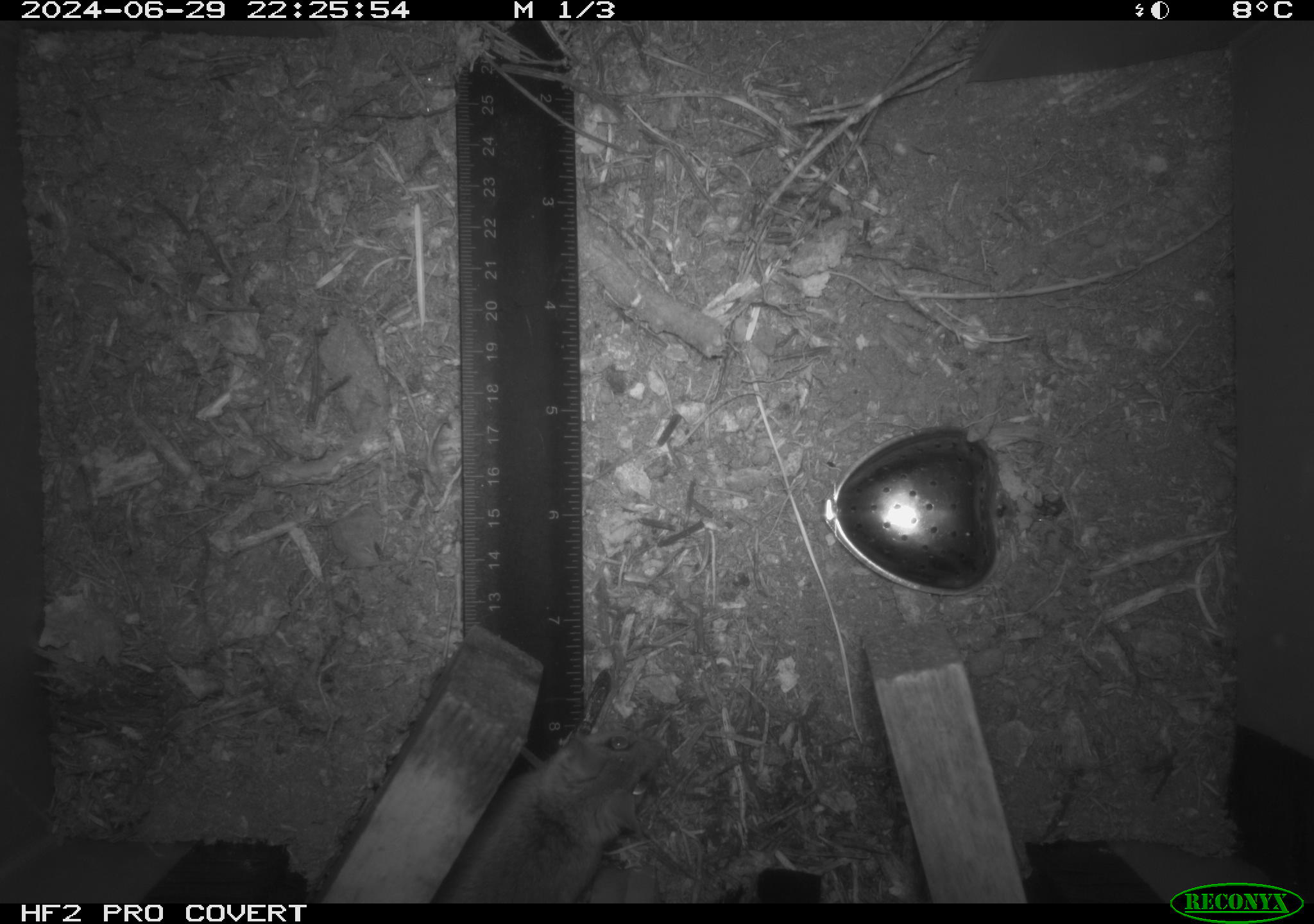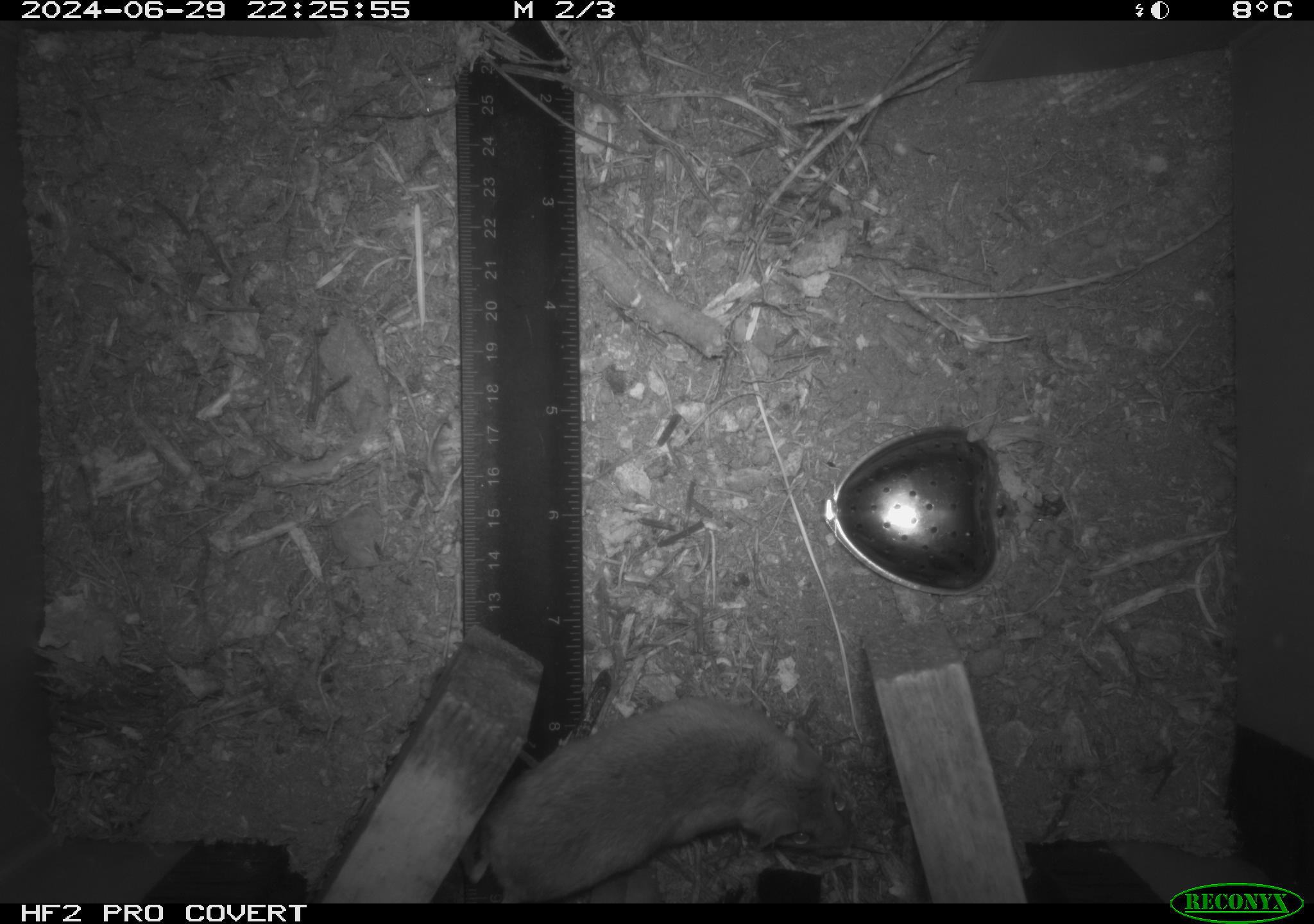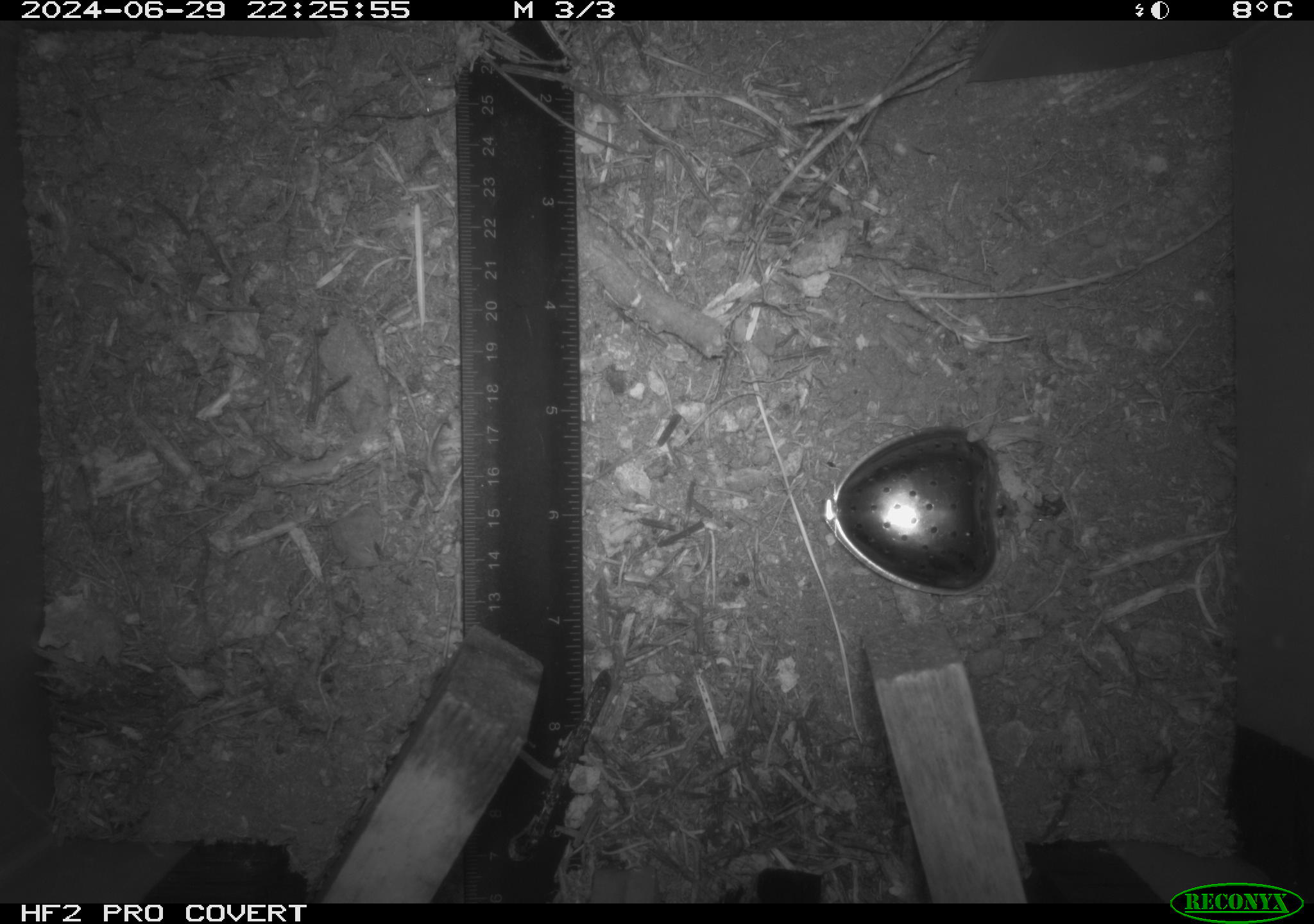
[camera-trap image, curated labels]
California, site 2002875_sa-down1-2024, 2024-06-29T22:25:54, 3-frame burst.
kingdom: Animalia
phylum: Chordata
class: Mammalia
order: Rodentia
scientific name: Rodentia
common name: rodent